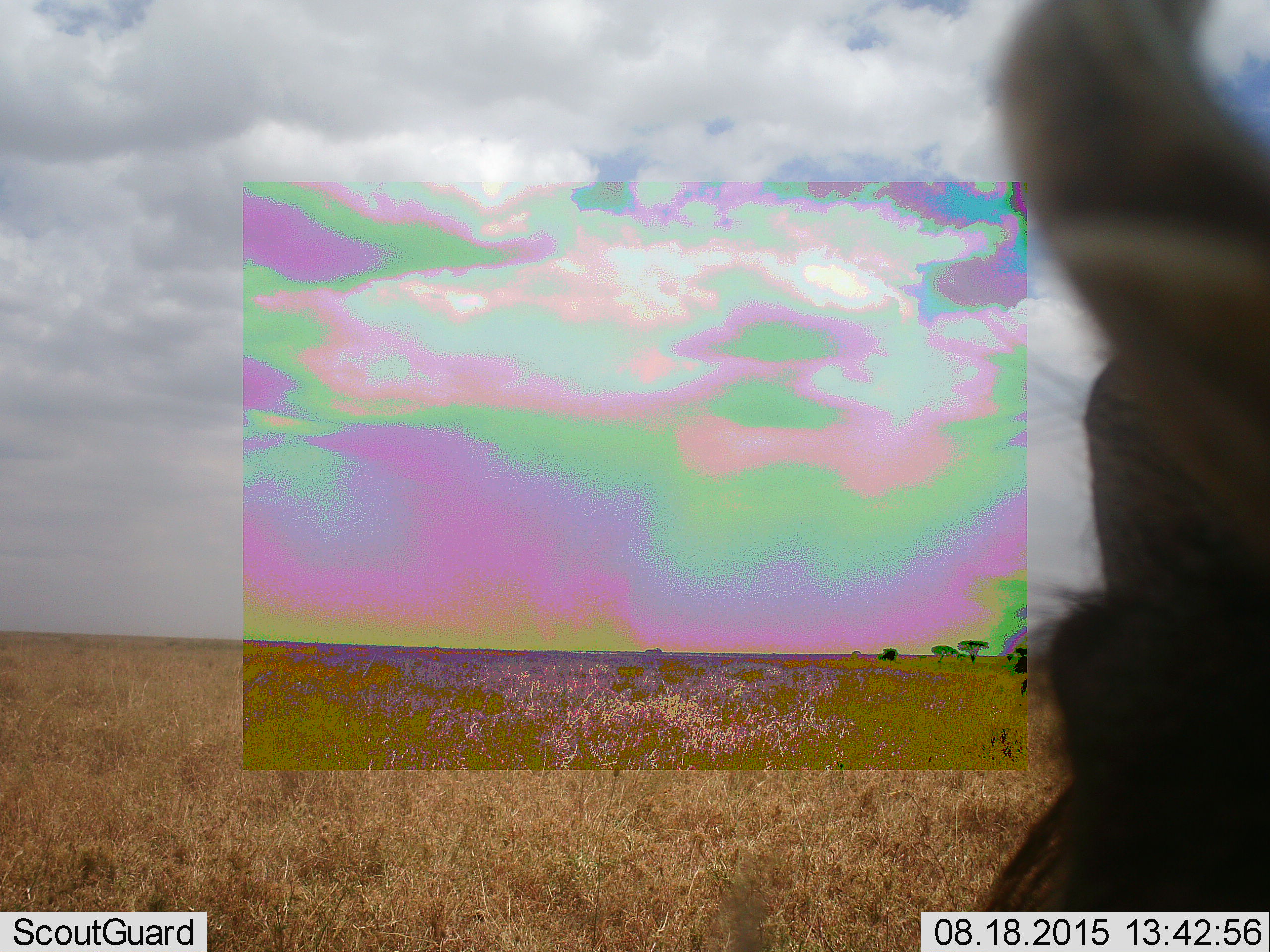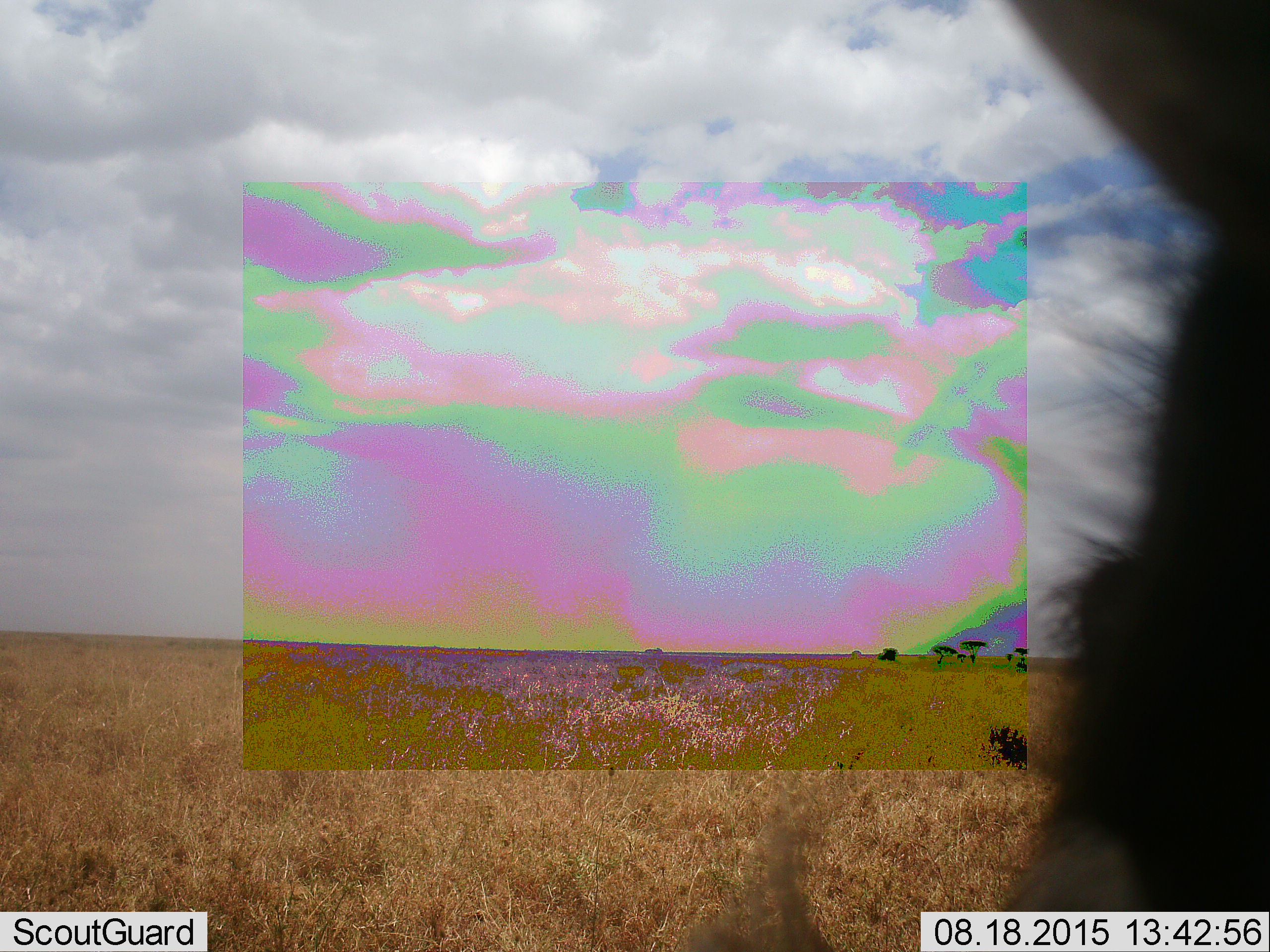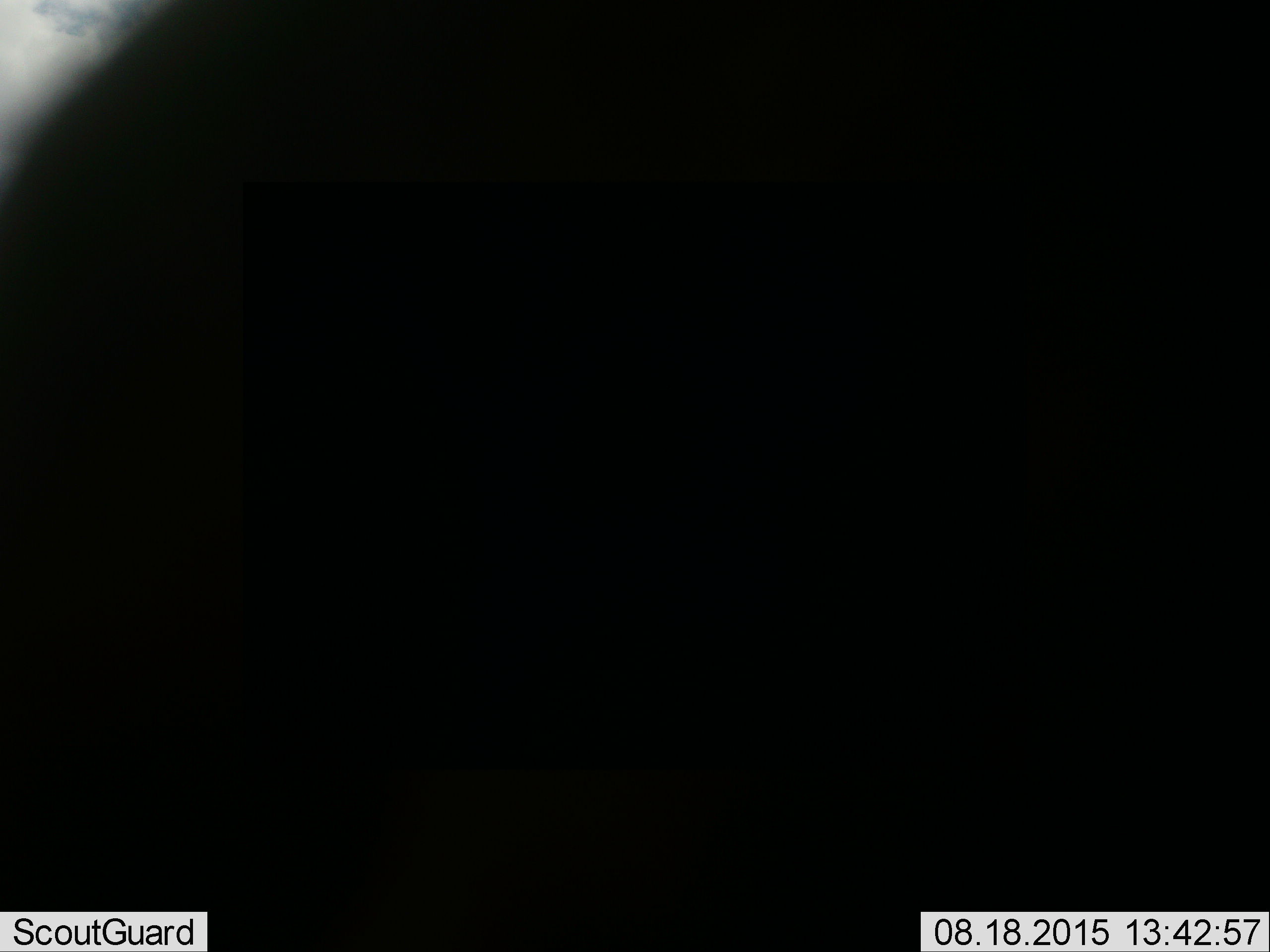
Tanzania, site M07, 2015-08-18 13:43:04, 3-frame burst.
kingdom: Animalia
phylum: Chordata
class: Mammalia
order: Artiodactyla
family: Suidae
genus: Phacochoerus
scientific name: Phacochoerus africanus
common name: warthog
Warthog (Phacochoerus africanus), count 1. Behavior (volunteer vote fractions): standing 67%, resting 0%, moving 33%, interacting 0%. Young present (vote fraction): 0%. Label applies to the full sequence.